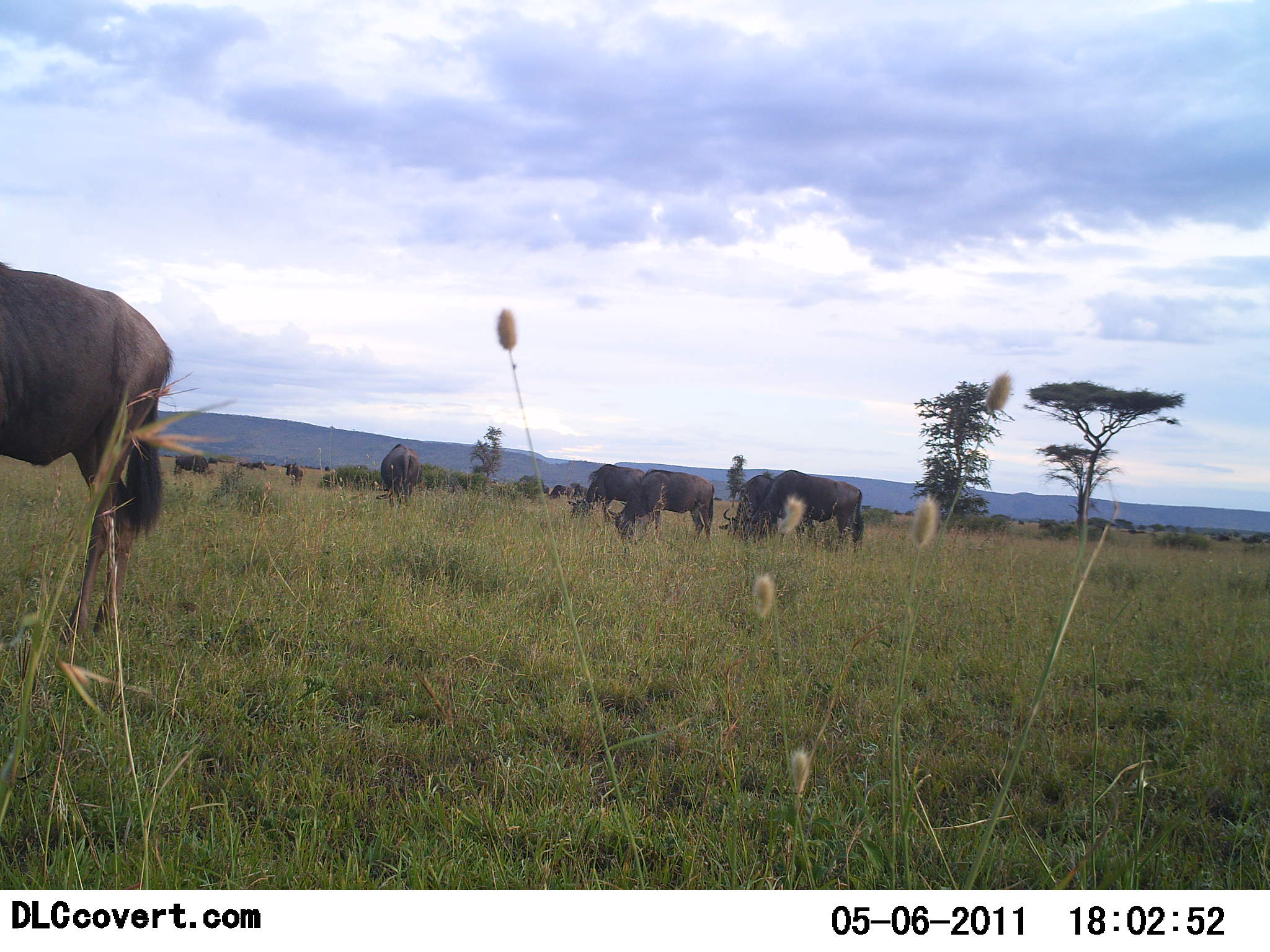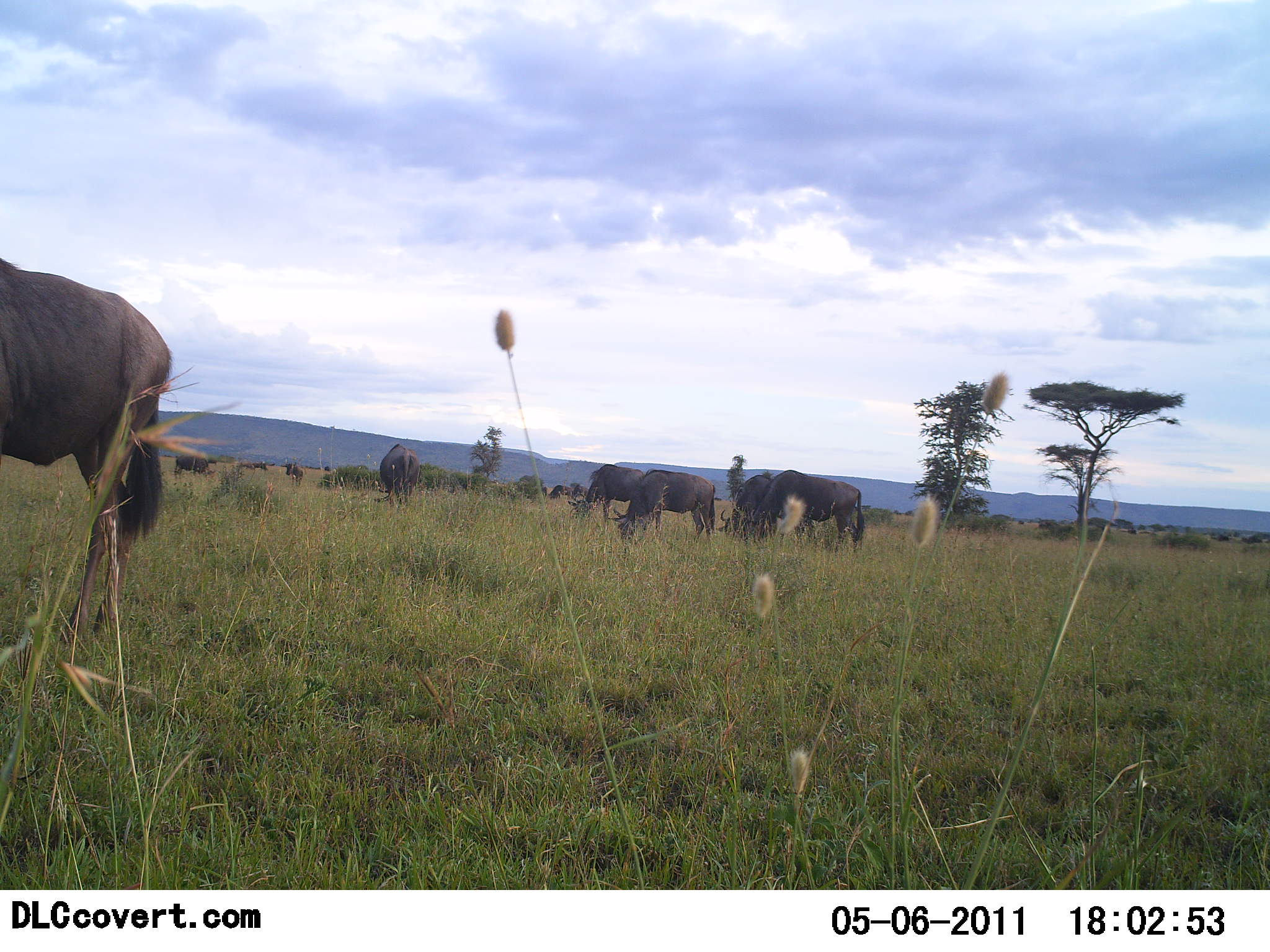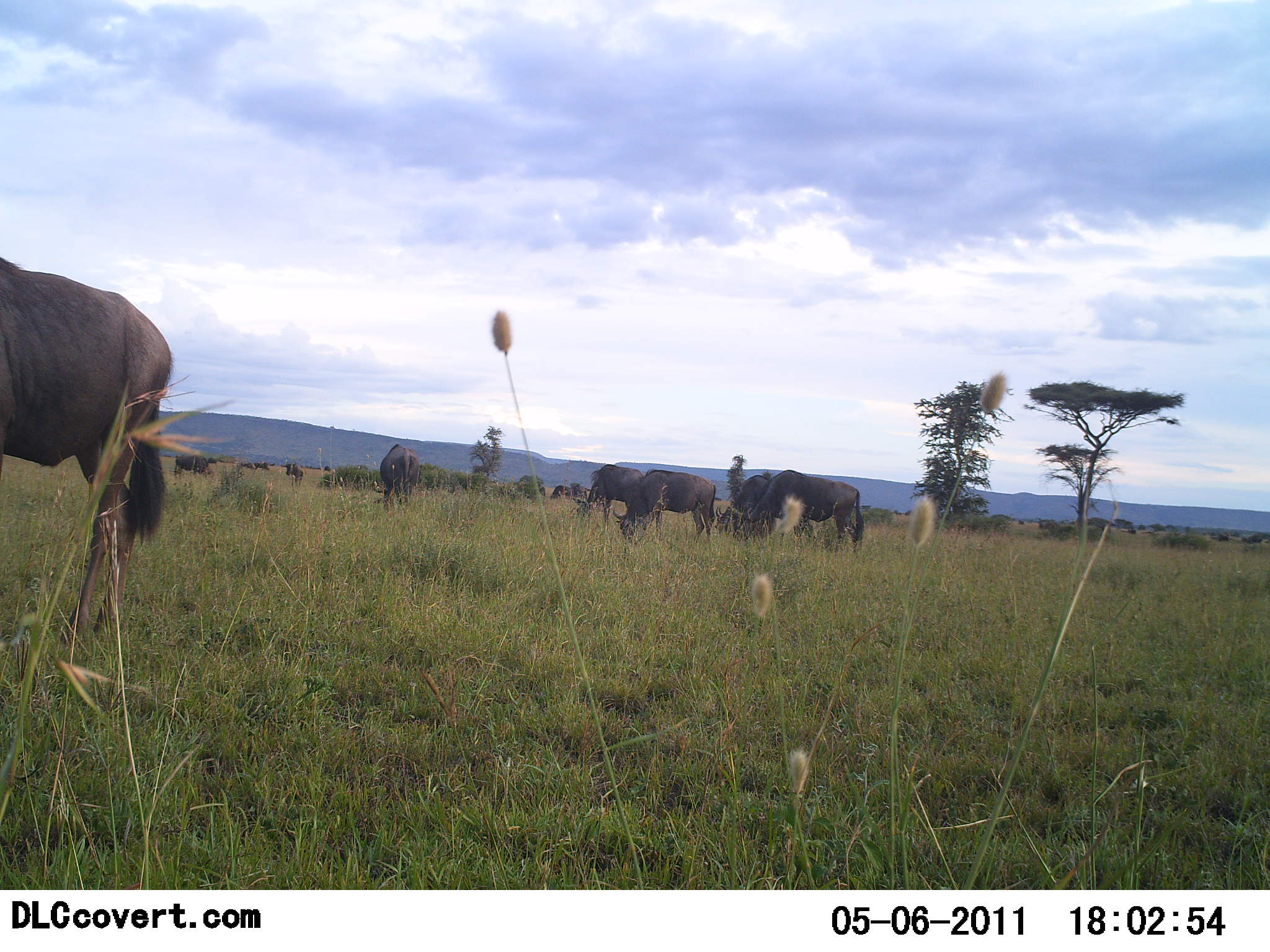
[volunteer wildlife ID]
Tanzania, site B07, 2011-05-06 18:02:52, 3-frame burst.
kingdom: Animalia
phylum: Chordata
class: Mammalia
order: Artiodactyla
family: Bovidae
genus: Connochaetes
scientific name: Connochaetes taurinus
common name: blue wildebeest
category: wildebeest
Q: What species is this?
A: Wildebeest (blue wildebeest) (Connochaetes taurinus).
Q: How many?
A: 11-50.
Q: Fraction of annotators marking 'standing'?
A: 27%.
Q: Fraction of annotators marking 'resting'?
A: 9%.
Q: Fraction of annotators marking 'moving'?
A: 0%.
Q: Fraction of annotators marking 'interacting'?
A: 0%.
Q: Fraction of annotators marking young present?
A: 0%.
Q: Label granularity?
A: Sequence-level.